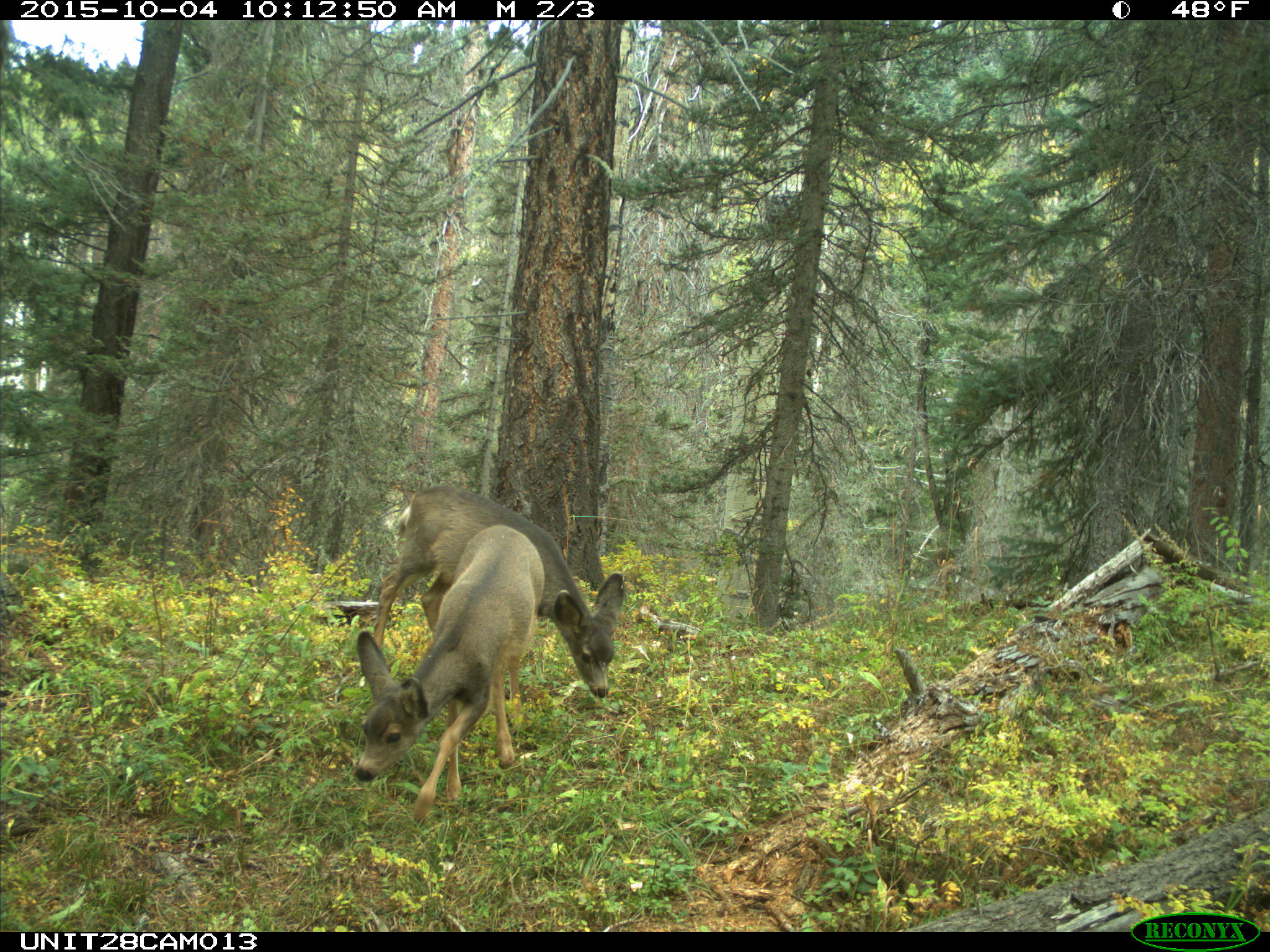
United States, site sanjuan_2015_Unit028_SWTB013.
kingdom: Animalia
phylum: Chordata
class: Mammalia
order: Artiodactyla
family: Cervidae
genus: Odocoileus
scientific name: Odocoileus hemionus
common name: mule deer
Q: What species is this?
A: Odocoileus hemionus (mule deer).